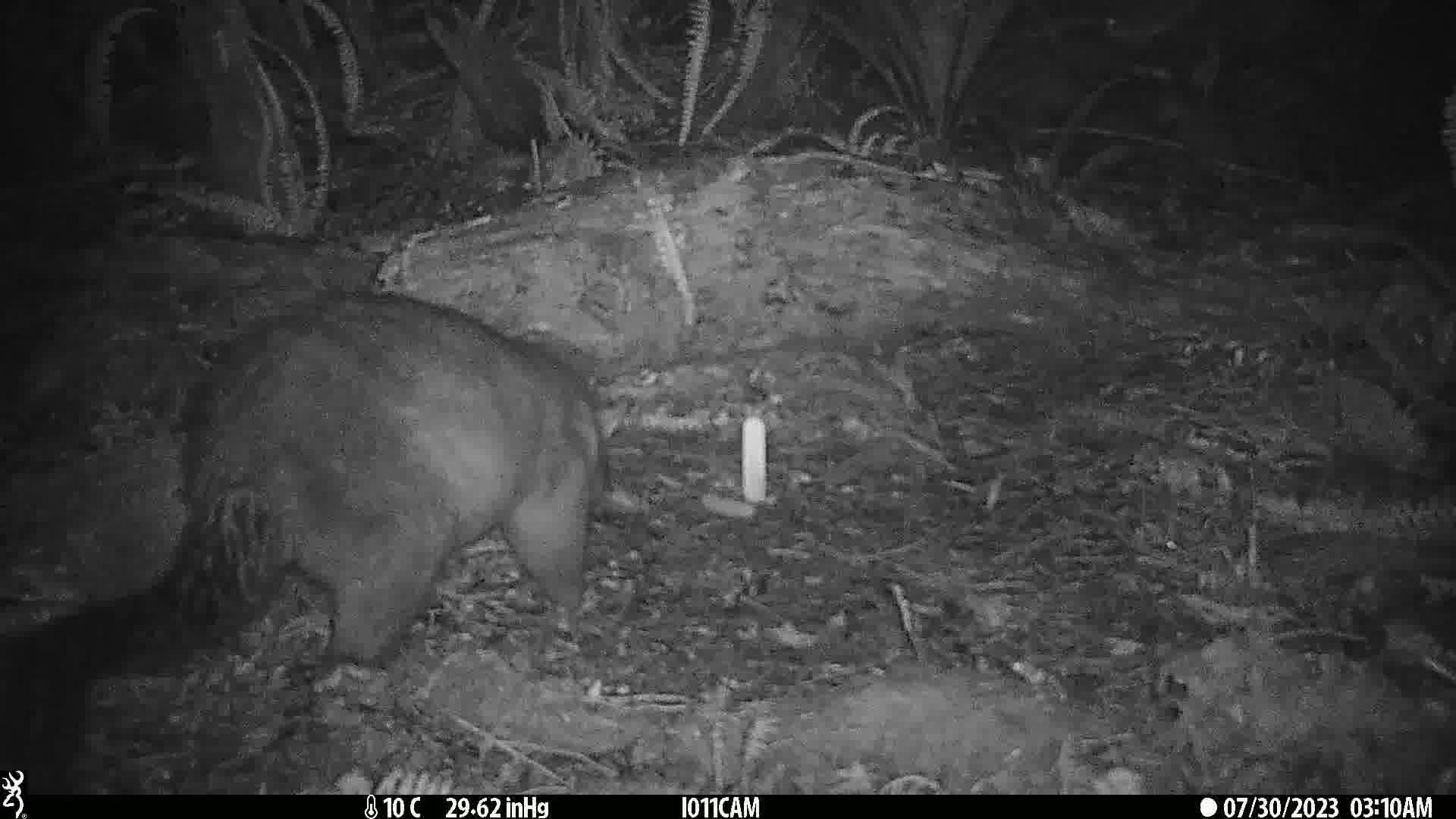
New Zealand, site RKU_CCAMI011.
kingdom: Animalia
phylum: Chordata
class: Mammalia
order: Diprotodontia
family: Phalangeridae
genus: Trichosurus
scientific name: Trichosurus vulpecula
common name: common brushtail possum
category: possum